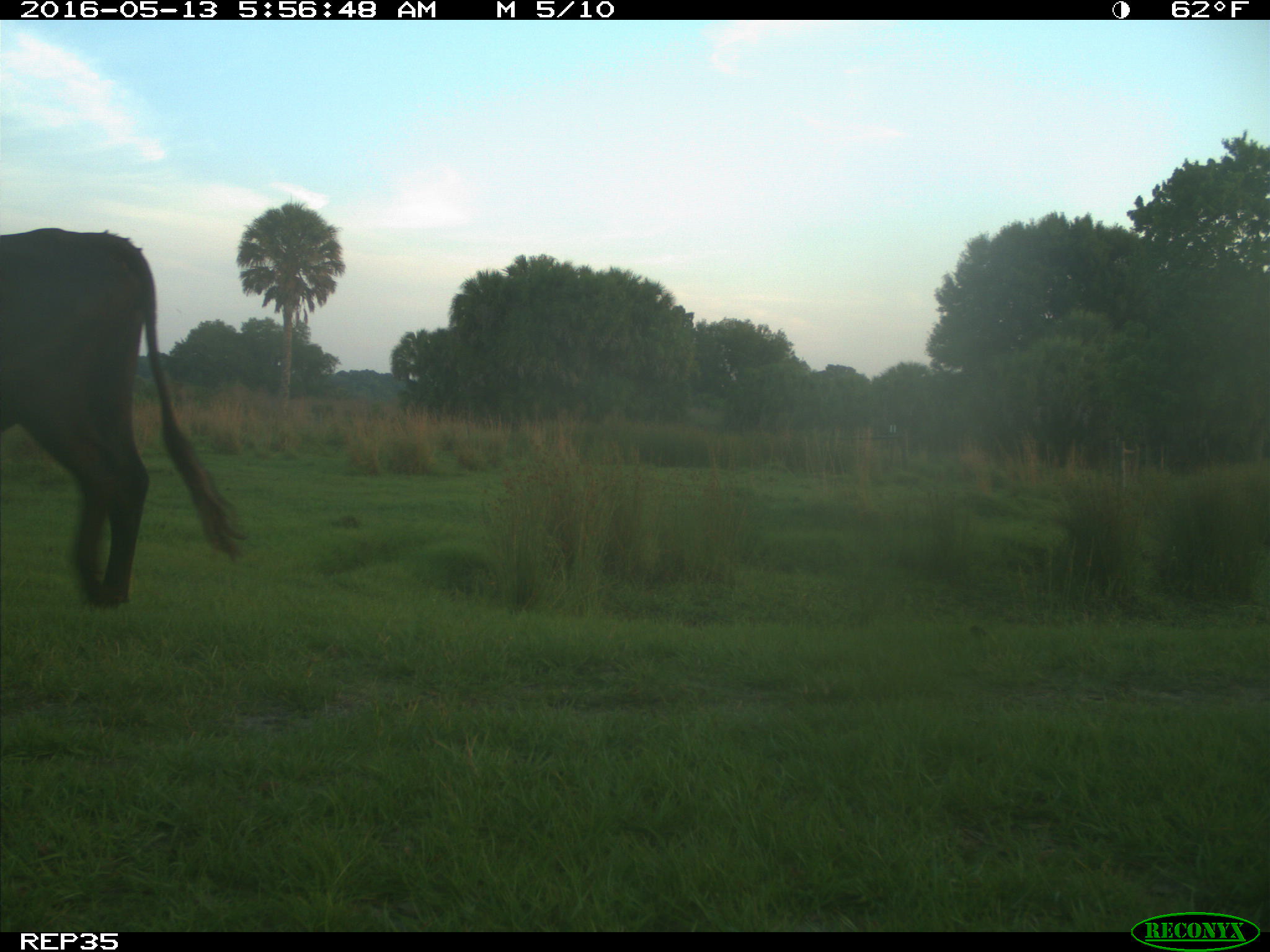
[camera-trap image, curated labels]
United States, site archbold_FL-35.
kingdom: Animalia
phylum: Chordata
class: Mammalia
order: Artiodactyla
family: Bovidae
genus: Bos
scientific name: Bos taurus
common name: domestic cow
Bos taurus (domestic cow).